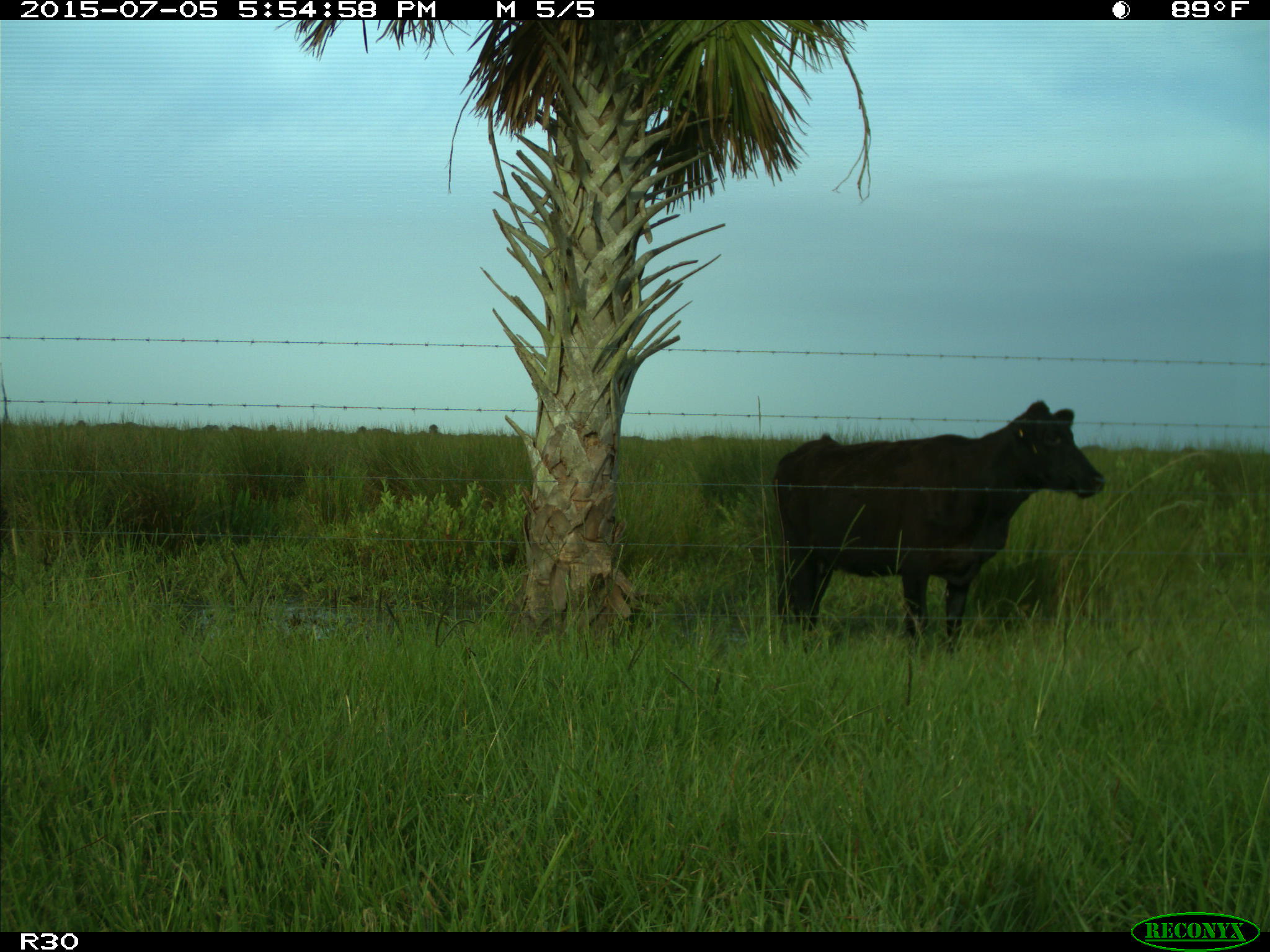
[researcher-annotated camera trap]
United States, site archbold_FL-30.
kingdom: Animalia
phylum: Chordata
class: Mammalia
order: Artiodactyla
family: Bovidae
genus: Bos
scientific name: Bos taurus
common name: domestic cow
Bos taurus (domestic cow).